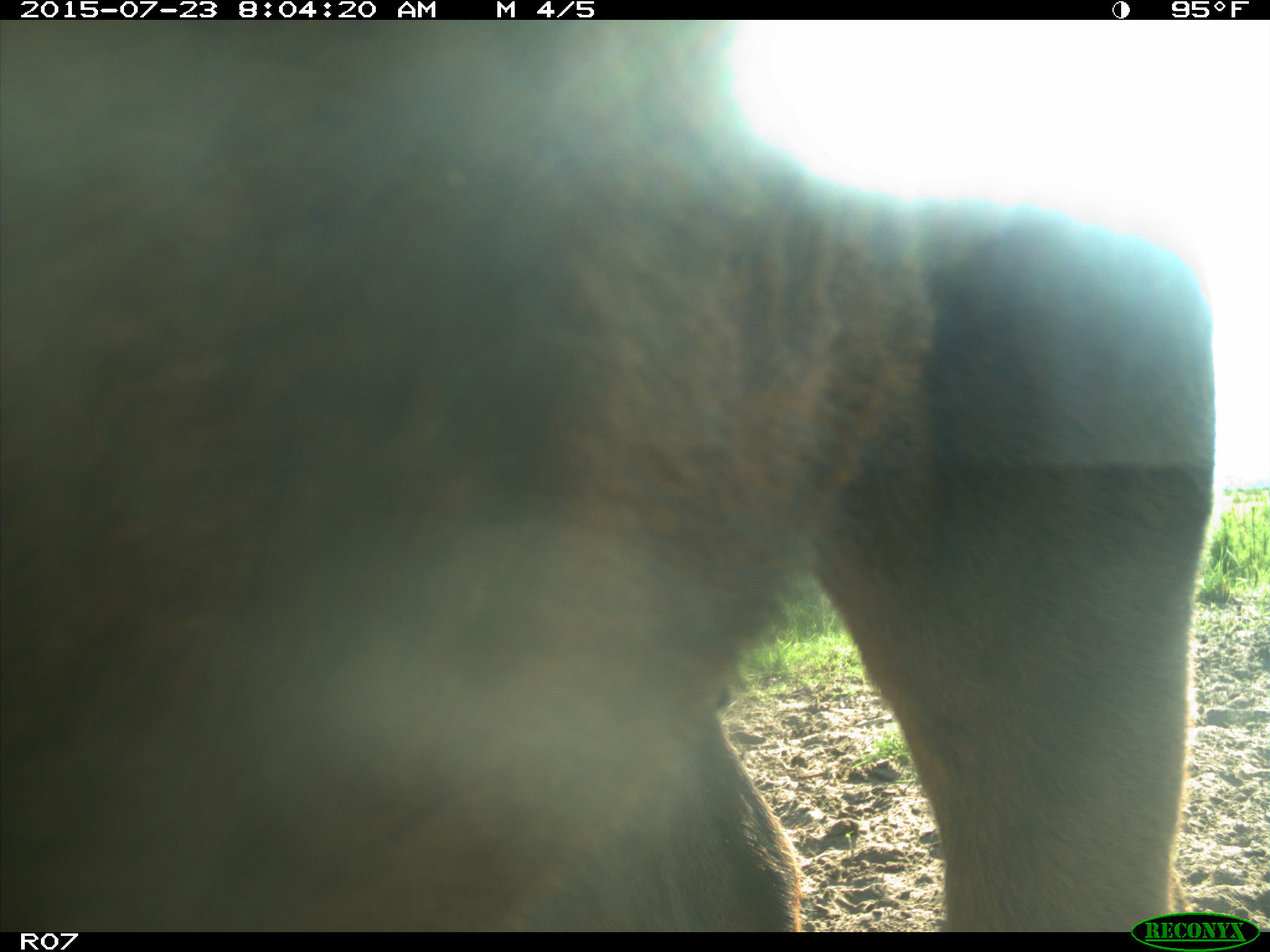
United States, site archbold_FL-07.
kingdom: Animalia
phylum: Chordata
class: Mammalia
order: Artiodactyla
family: Bovidae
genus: Bos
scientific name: Bos taurus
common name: domestic cow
Bos taurus (domestic cow).